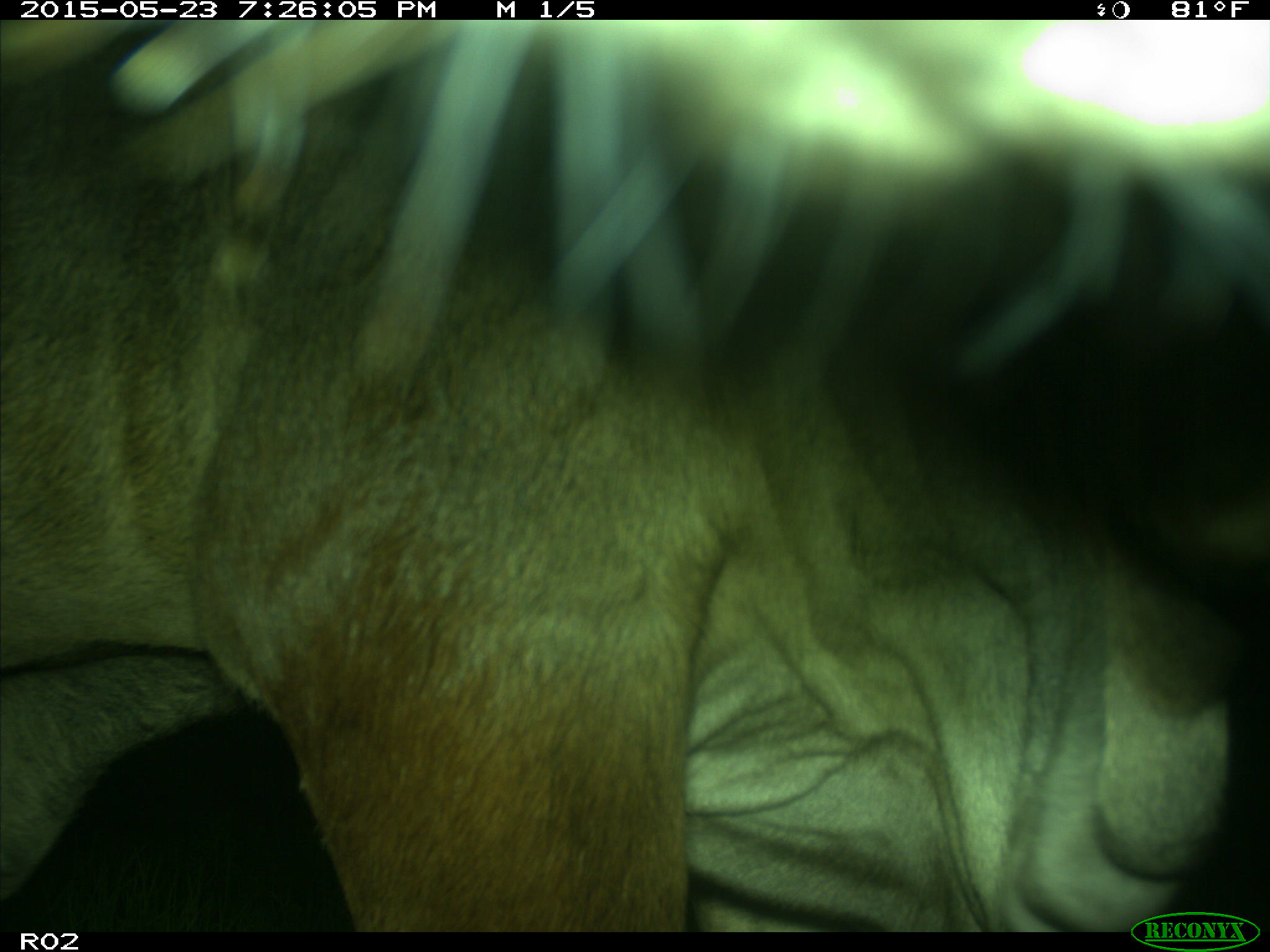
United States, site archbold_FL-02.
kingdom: Animalia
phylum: Chordata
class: Mammalia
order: Artiodactyla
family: Bovidae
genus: Bos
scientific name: Bos taurus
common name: domestic cow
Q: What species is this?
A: Bos taurus (domestic cow).